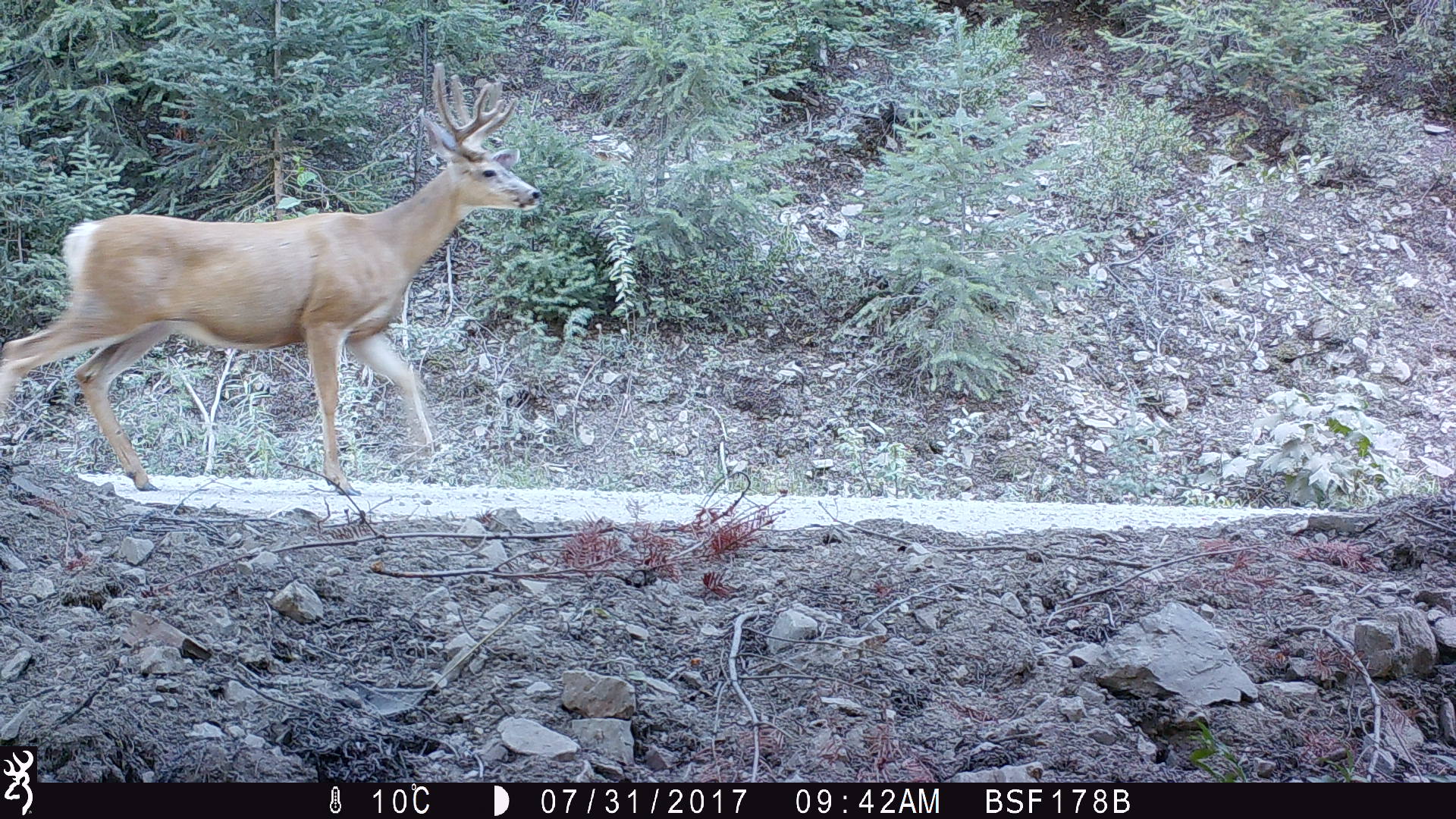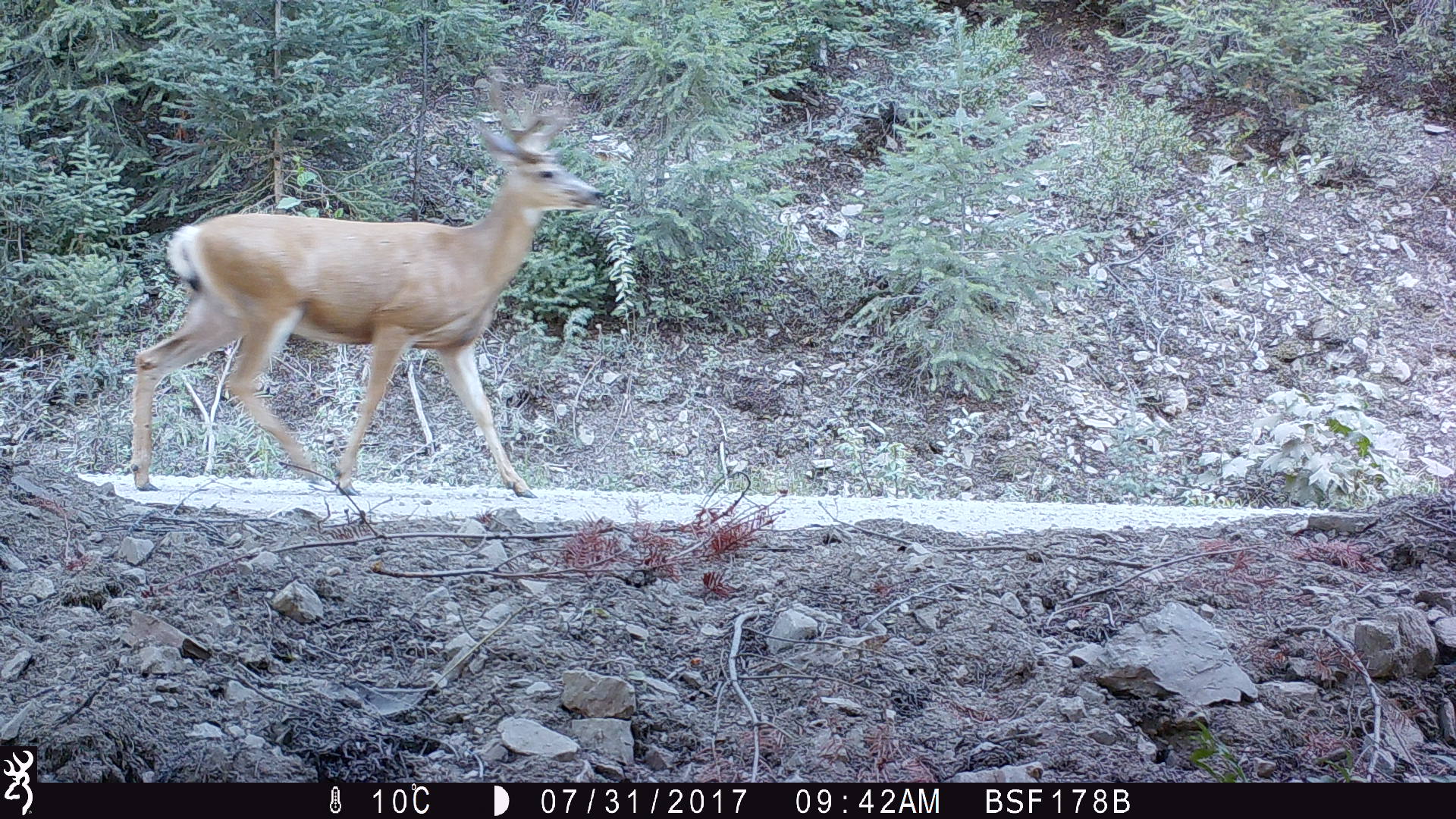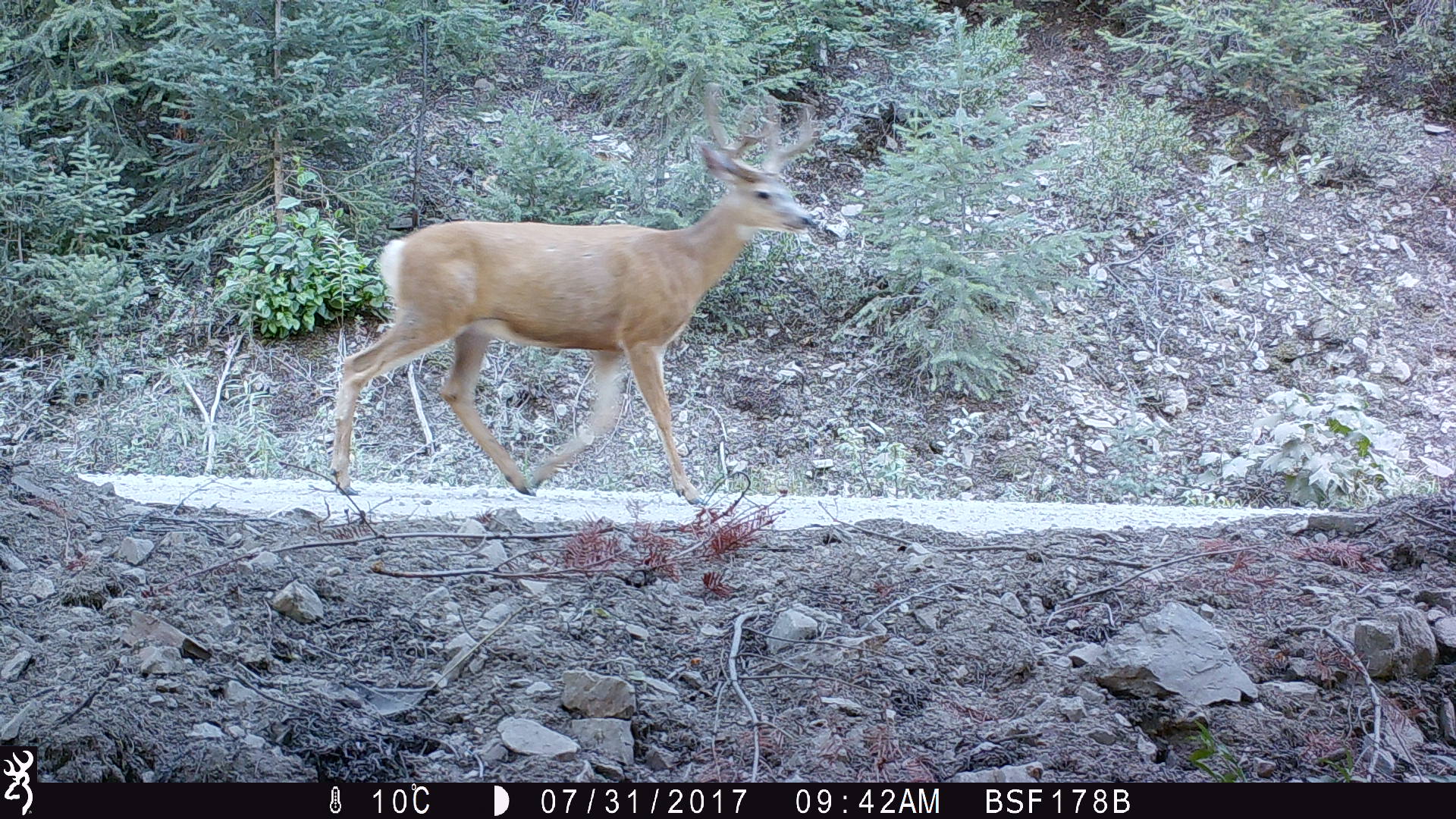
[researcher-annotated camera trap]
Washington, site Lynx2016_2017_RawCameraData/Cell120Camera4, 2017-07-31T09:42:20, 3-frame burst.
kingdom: Animalia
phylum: Chordata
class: Mammalia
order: Artiodactyla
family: Cervidae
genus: Odocoileus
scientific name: Odocoileus hemionus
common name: mule deer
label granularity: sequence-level